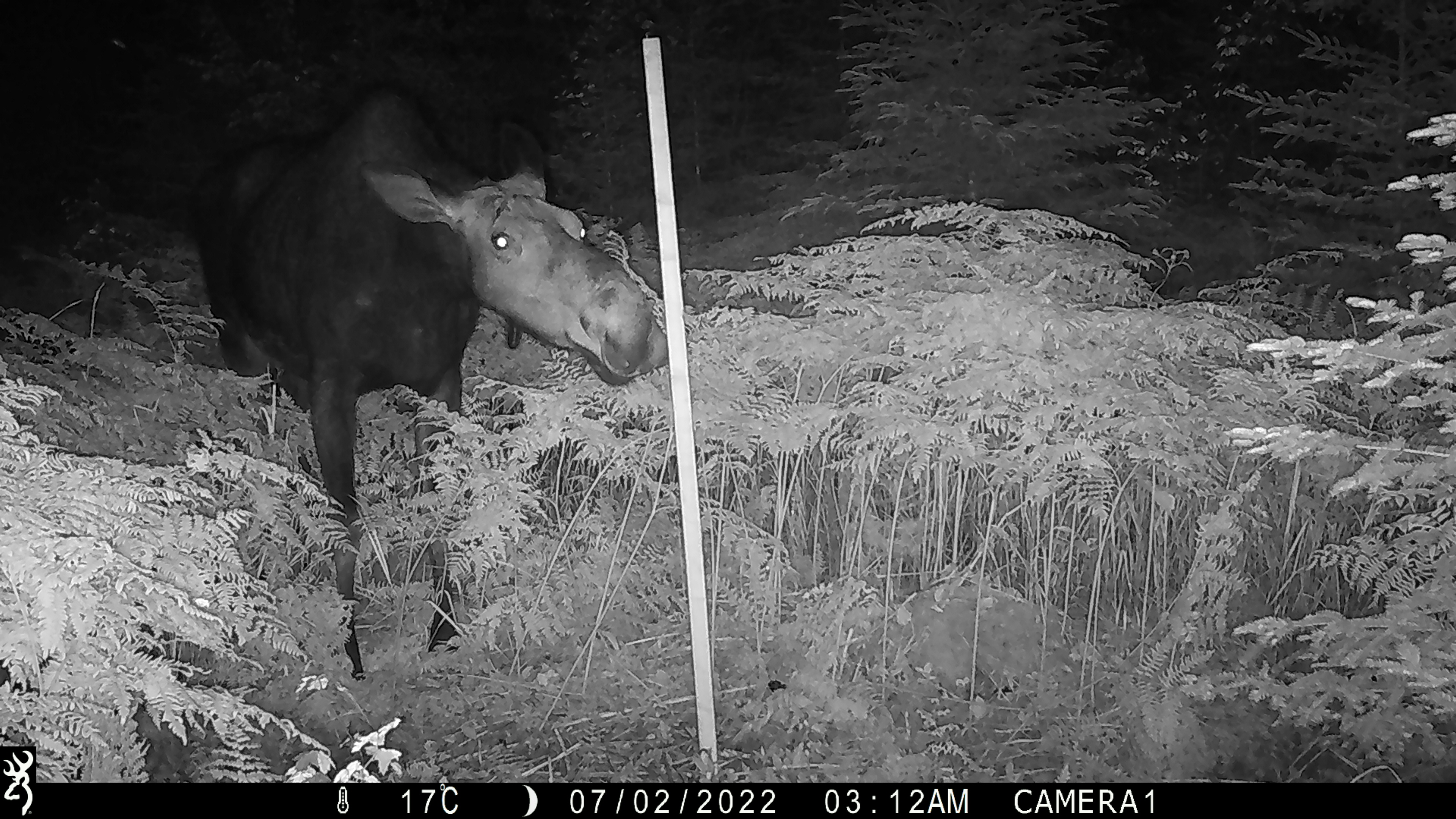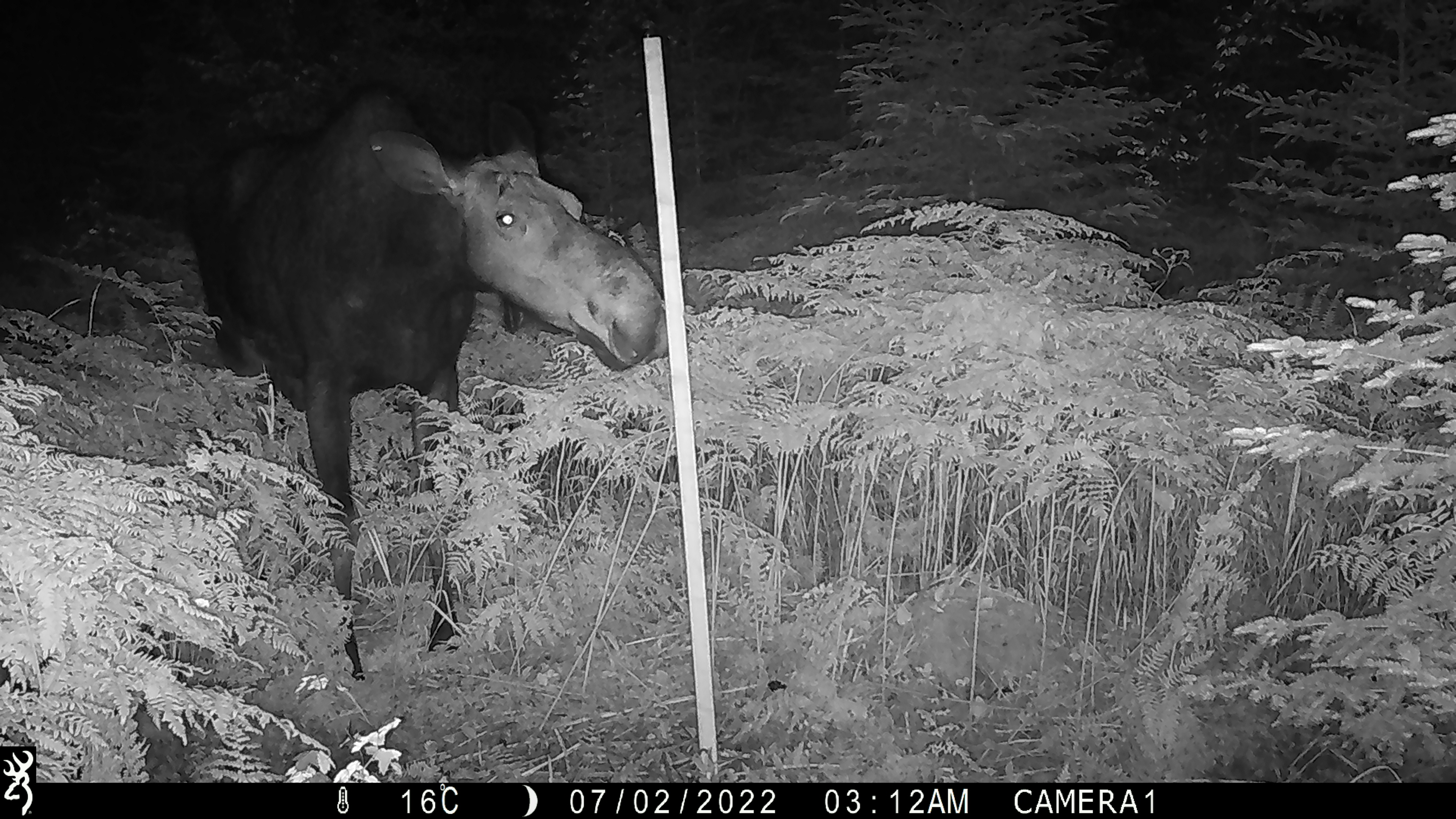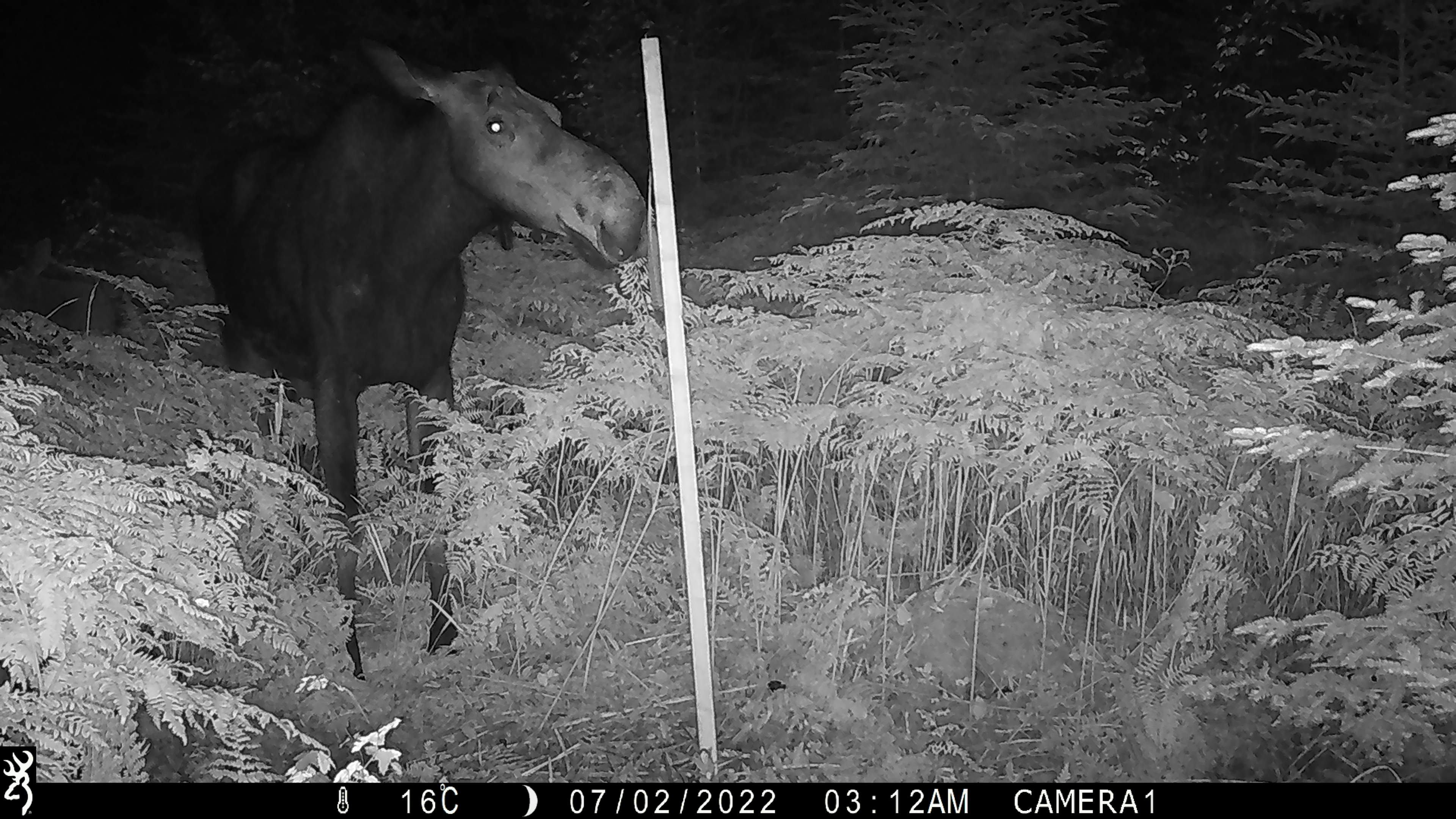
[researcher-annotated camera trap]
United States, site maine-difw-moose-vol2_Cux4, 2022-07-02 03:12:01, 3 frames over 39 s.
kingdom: Animalia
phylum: Chordata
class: Mammalia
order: Artiodactyla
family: Cervidae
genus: Alces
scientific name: Alces alces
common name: moose